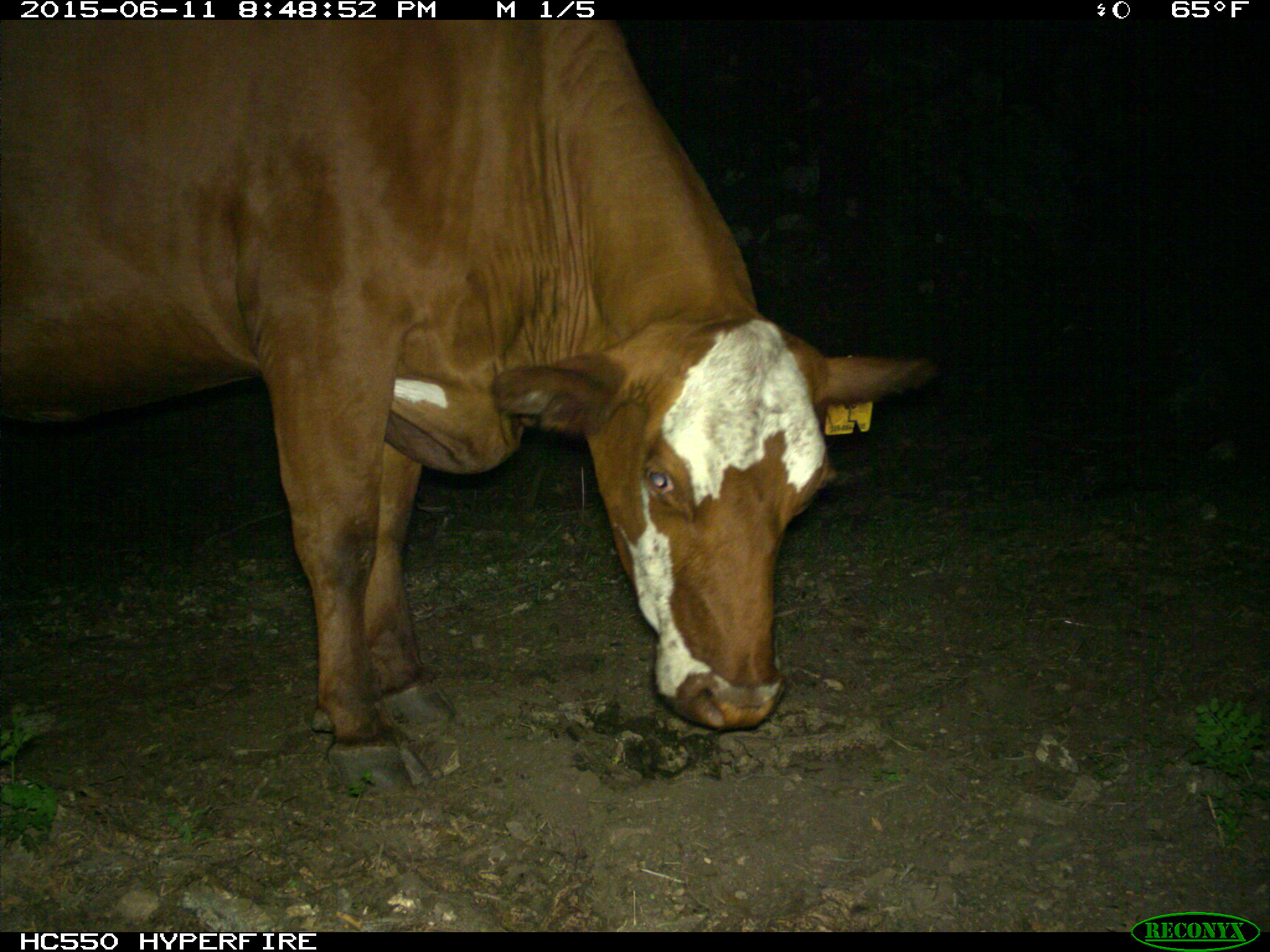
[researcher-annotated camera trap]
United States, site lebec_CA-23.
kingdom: Animalia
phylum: Chordata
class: Mammalia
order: Artiodactyla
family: Bovidae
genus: Bos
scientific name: Bos taurus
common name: domestic cow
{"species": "Bos taurus (domestic cow)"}